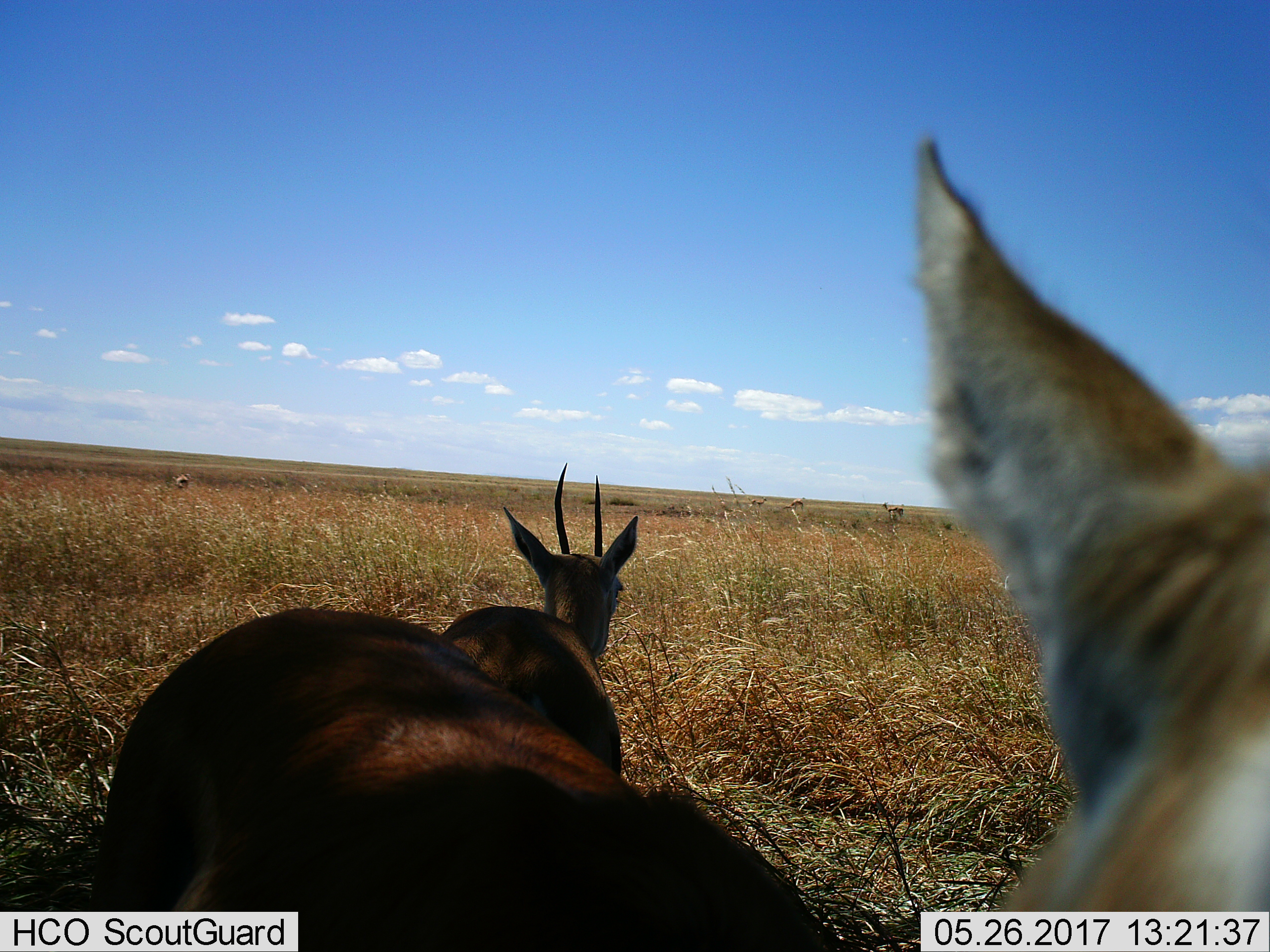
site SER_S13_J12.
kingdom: Animalia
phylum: Chordata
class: Mammalia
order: Artiodactyla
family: Bovidae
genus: Eudorcas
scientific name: Eudorcas thomsonii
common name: thomson's gazelle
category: gazellethomsons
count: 6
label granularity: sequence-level